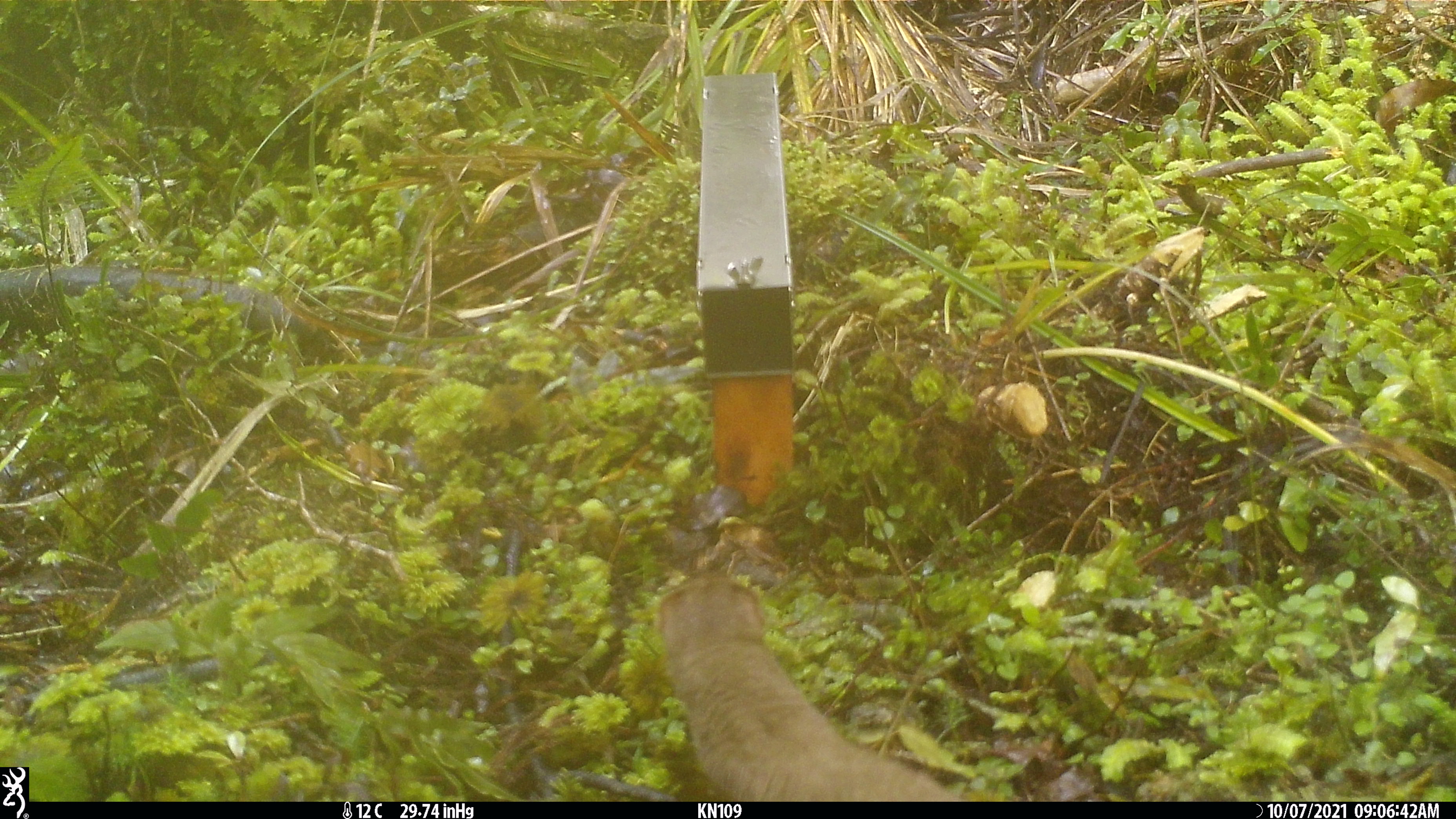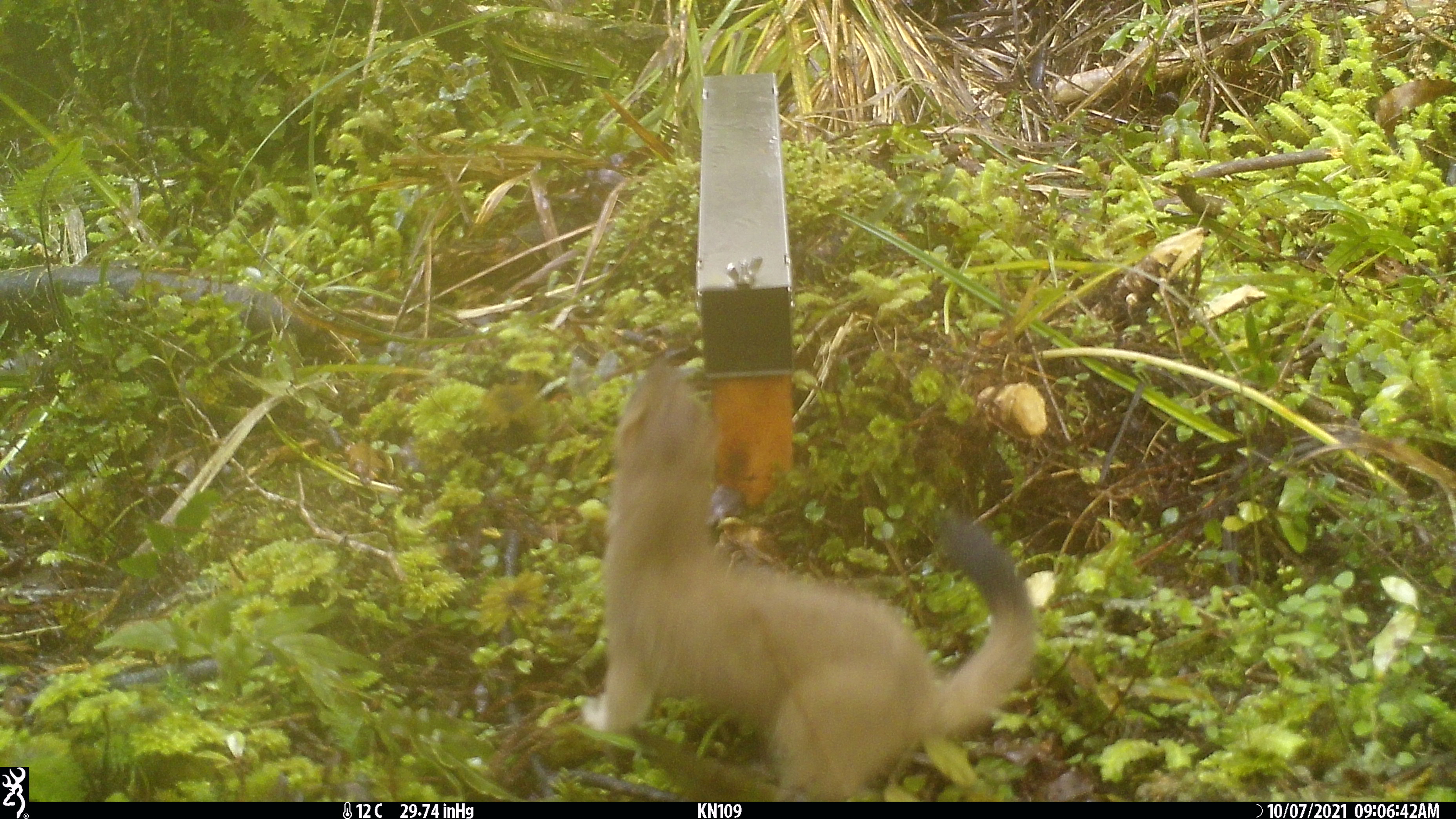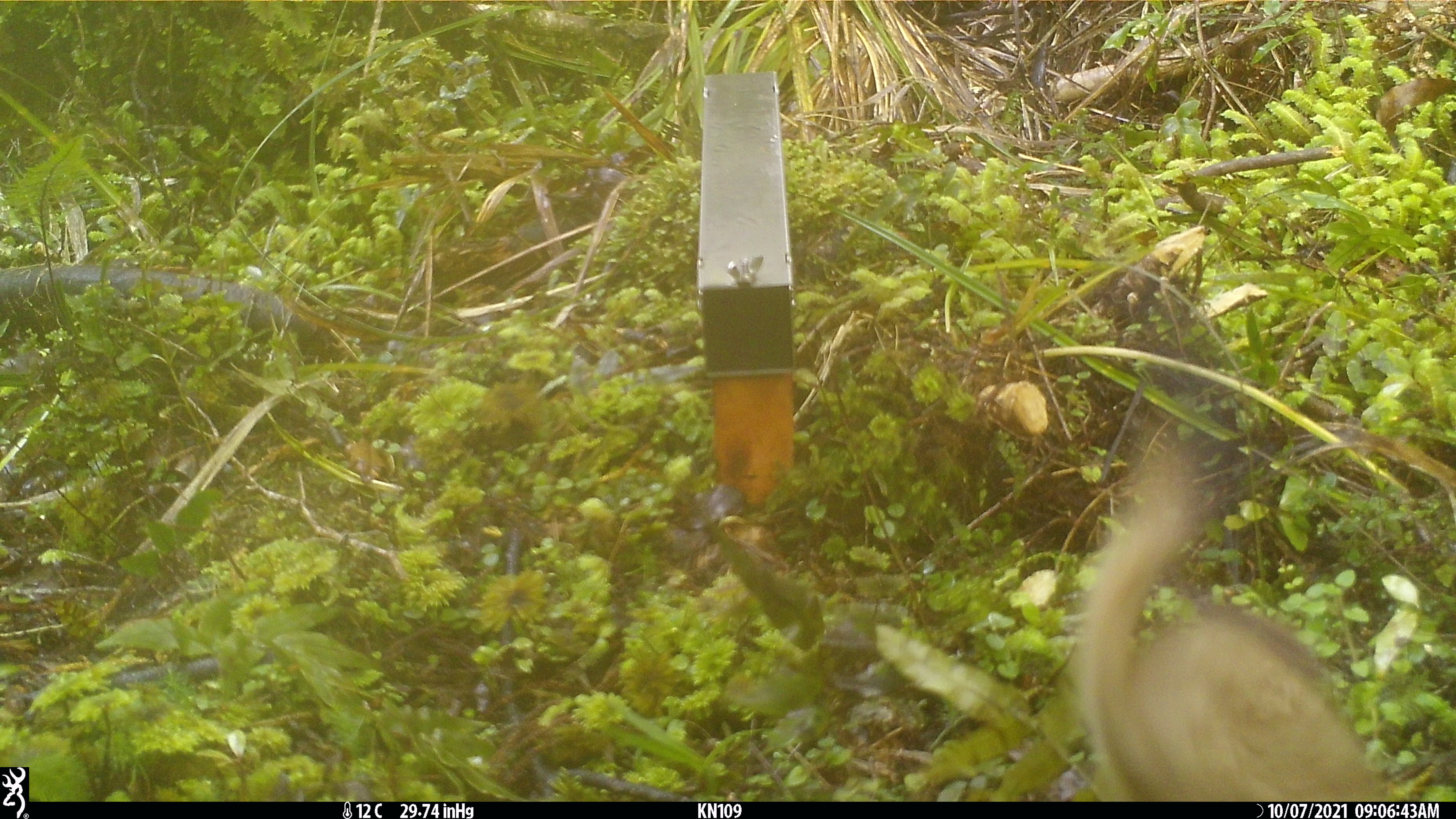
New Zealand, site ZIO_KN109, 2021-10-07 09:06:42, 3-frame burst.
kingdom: Animalia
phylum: Chordata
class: Mammalia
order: Carnivora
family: Mustelidae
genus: Mustela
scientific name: Mustela erminea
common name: stoat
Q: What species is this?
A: Stoat (Mustela erminea).